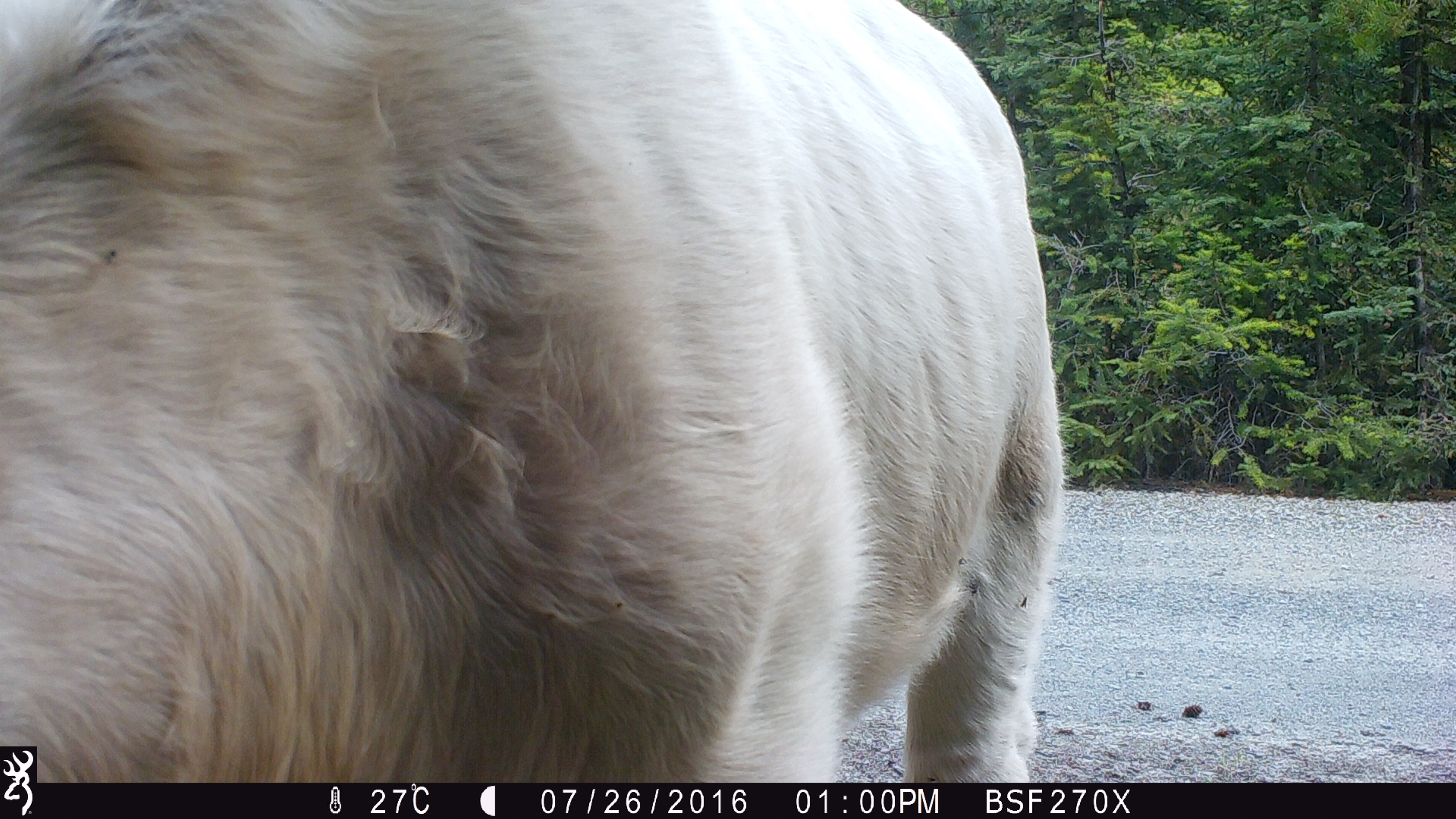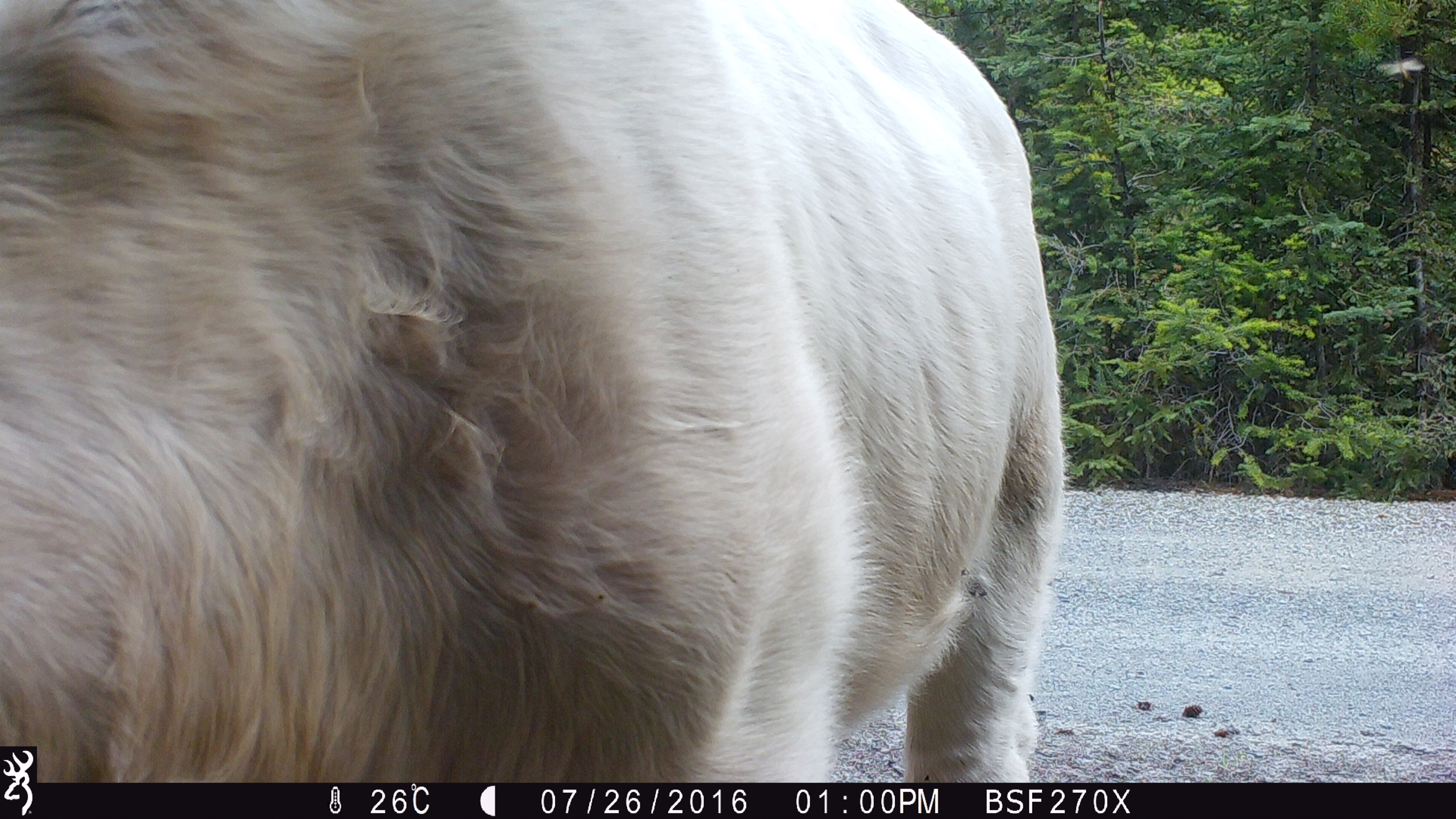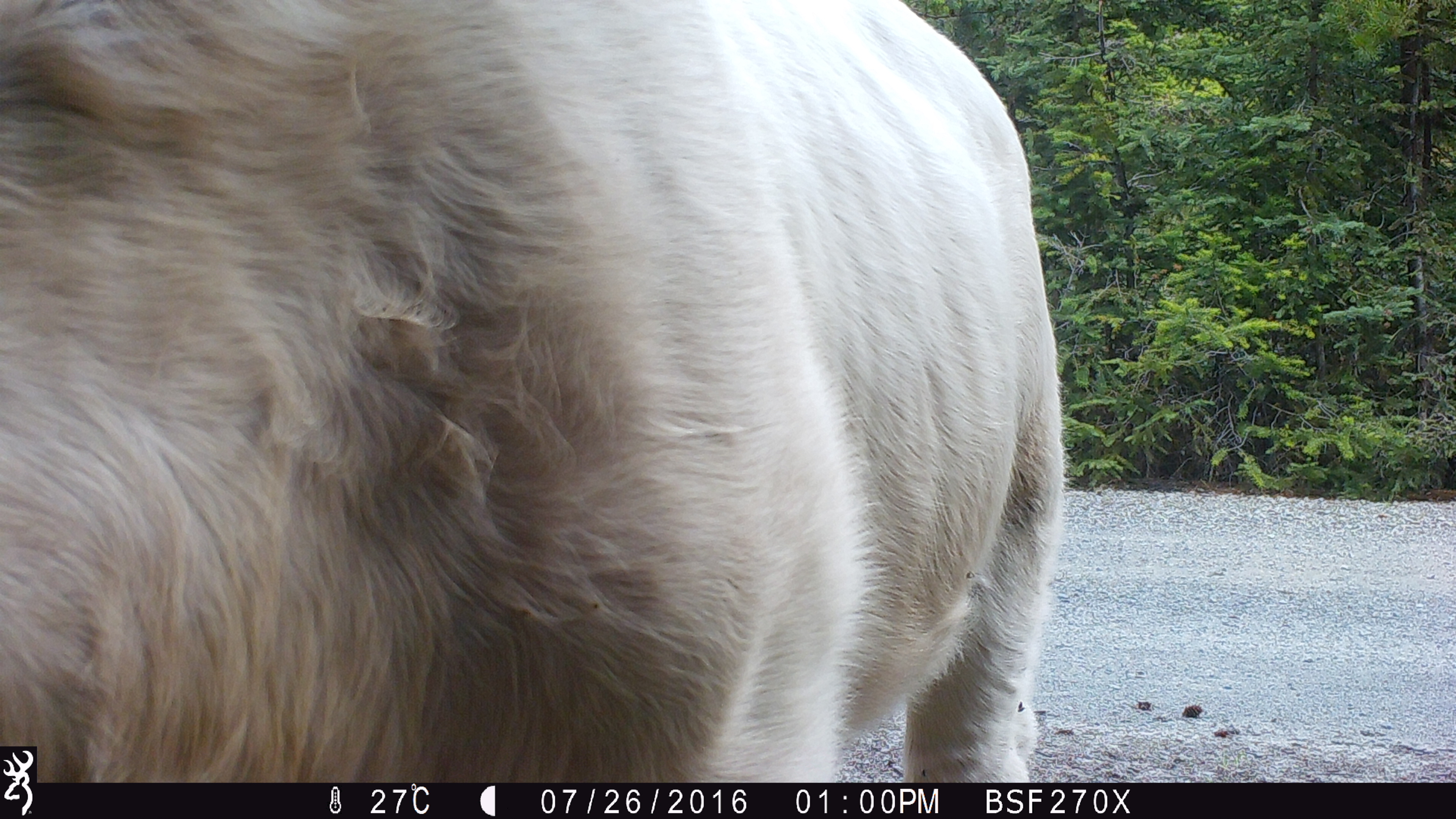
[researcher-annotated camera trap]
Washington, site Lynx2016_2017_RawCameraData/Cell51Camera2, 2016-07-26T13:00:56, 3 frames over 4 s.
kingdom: Animalia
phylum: Chordata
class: Mammalia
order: Artiodactyla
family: Bovidae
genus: Bos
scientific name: Bos taurus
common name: domestic cattle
Domestic cattle (Bos taurus). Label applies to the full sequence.